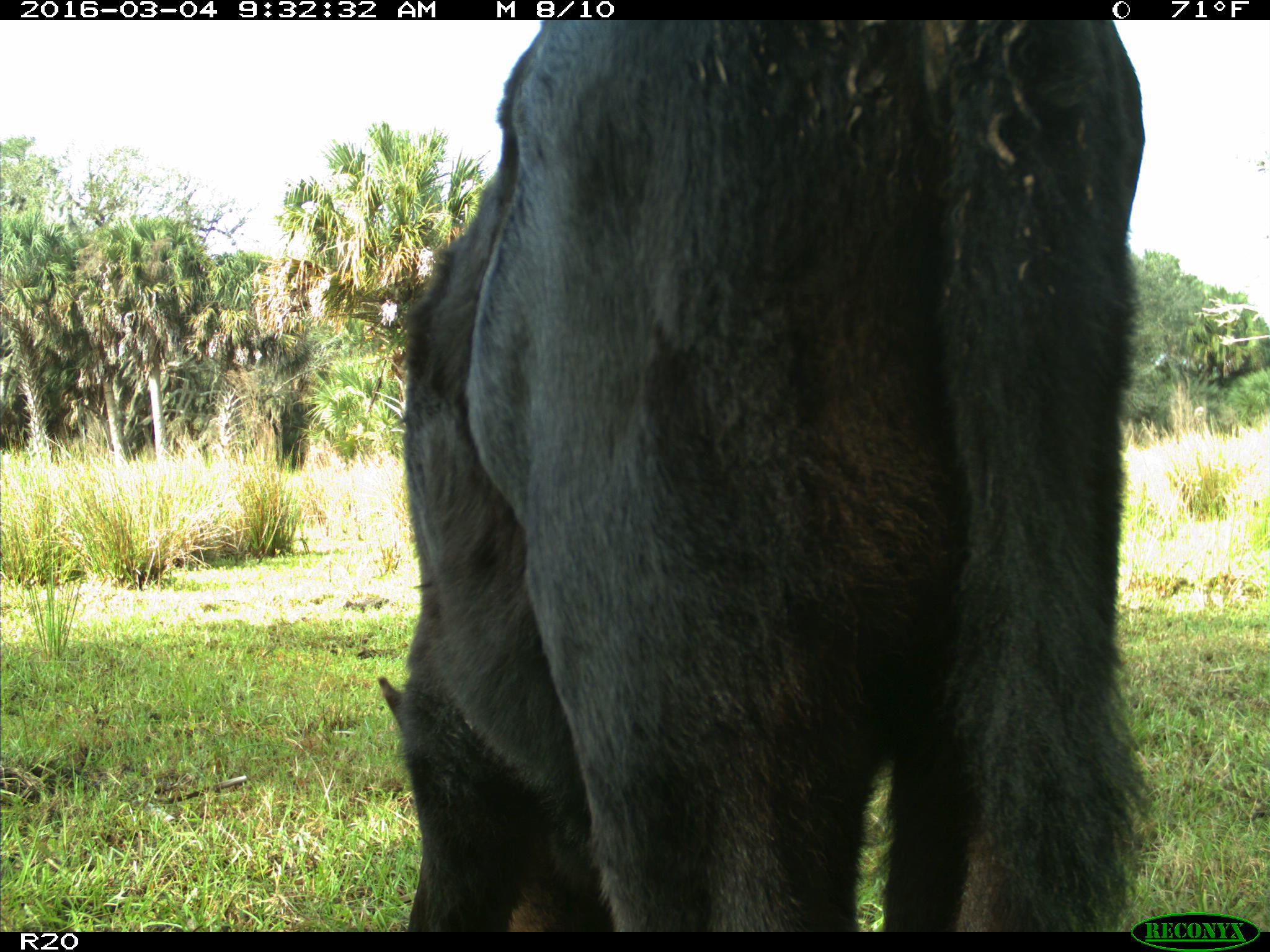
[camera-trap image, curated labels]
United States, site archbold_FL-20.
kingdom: Animalia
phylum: Chordata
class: Mammalia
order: Artiodactyla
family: Bovidae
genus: Bos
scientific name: Bos taurus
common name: domestic cow